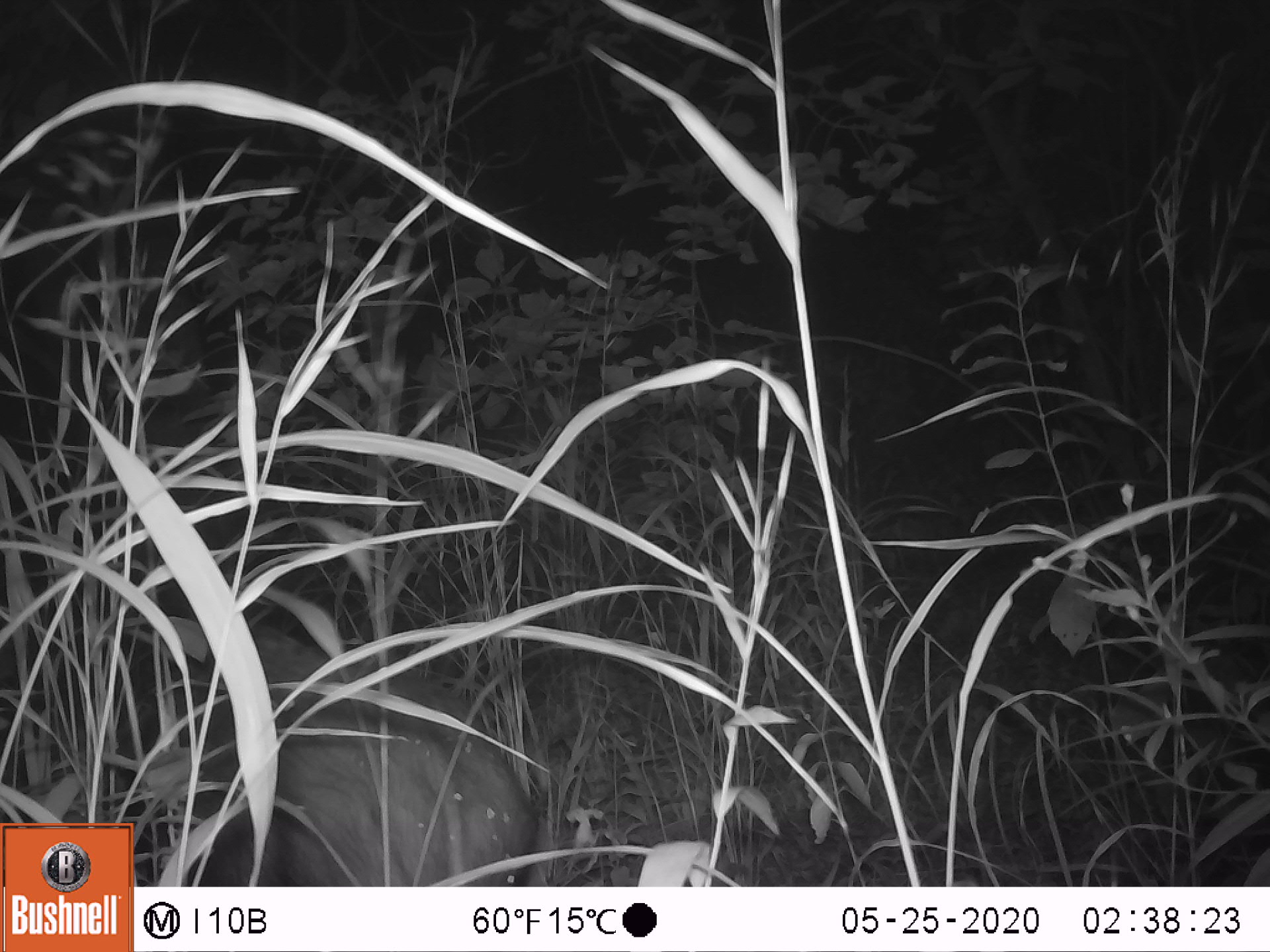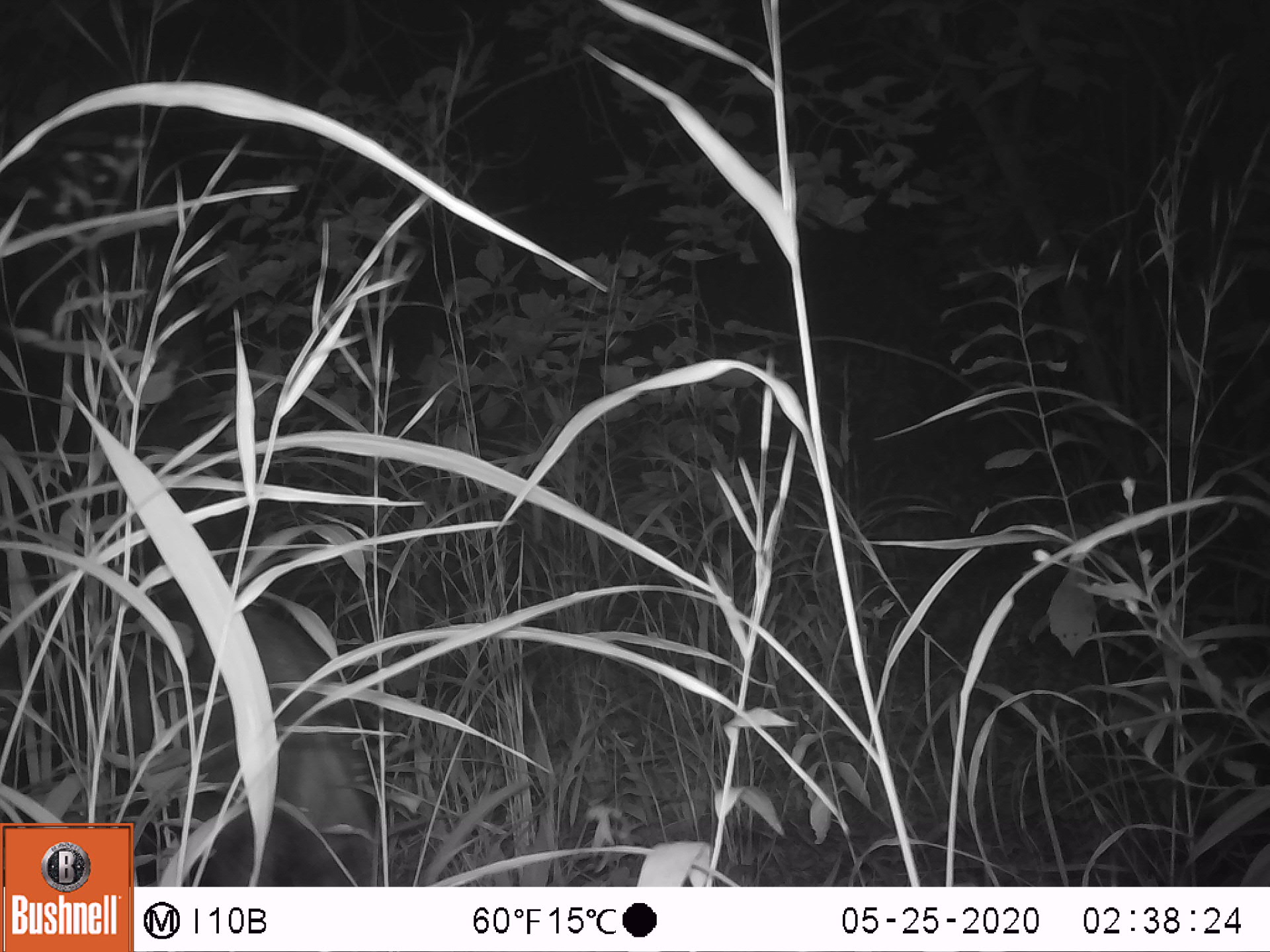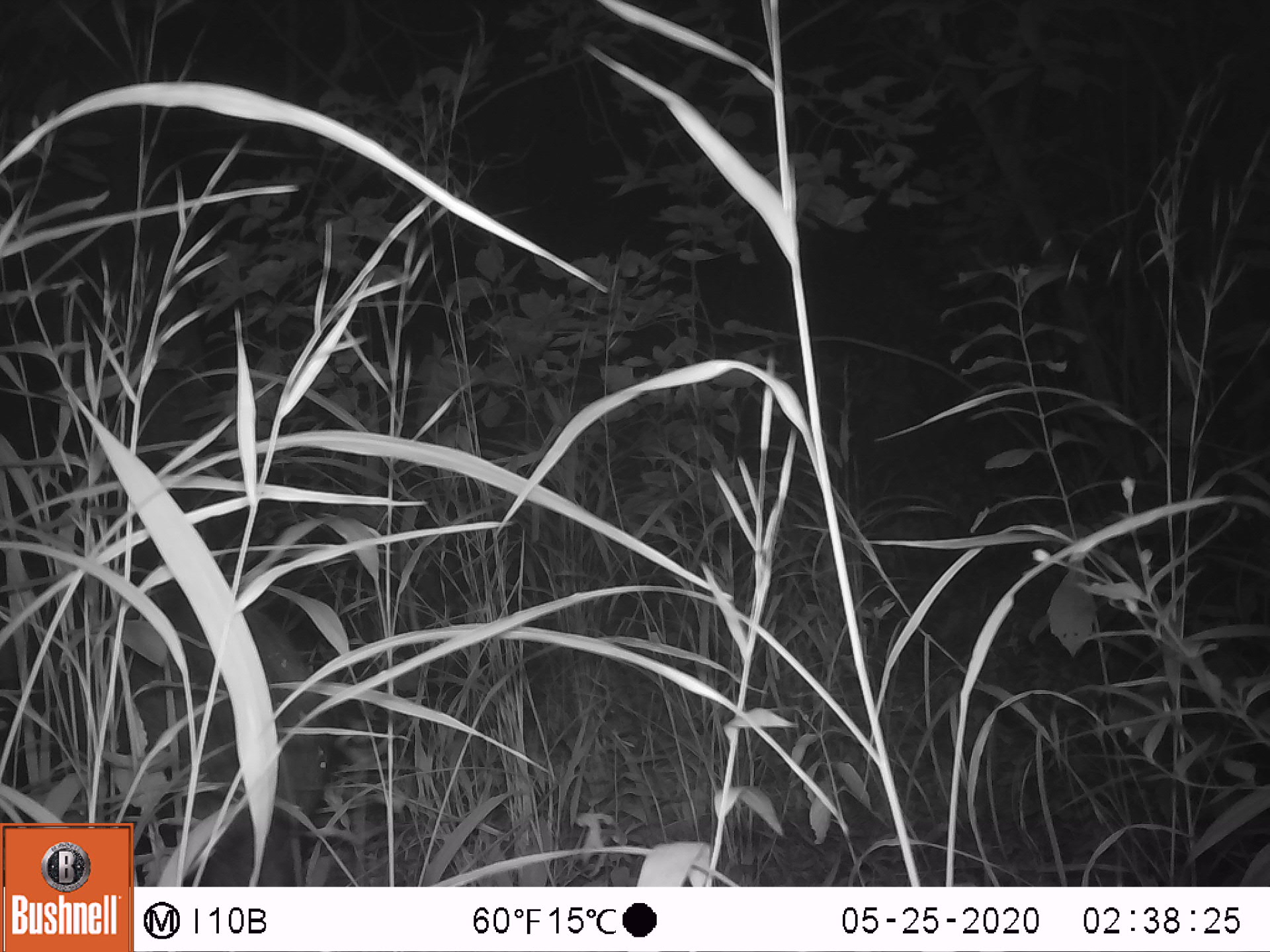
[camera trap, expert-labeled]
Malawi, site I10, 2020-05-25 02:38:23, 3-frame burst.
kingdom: Animalia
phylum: Chordata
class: Mammalia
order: Artiodactyla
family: Suidae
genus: Potamochoerus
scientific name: Potamochoerus larvatus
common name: bushpig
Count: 1.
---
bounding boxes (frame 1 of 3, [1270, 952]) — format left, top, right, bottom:
bushpig: 137, 613, 543, 880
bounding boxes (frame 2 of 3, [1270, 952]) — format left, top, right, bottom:
bushpig: 136, 586, 384, 886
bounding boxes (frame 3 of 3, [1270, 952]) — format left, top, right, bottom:
bushpig: 132, 580, 330, 882